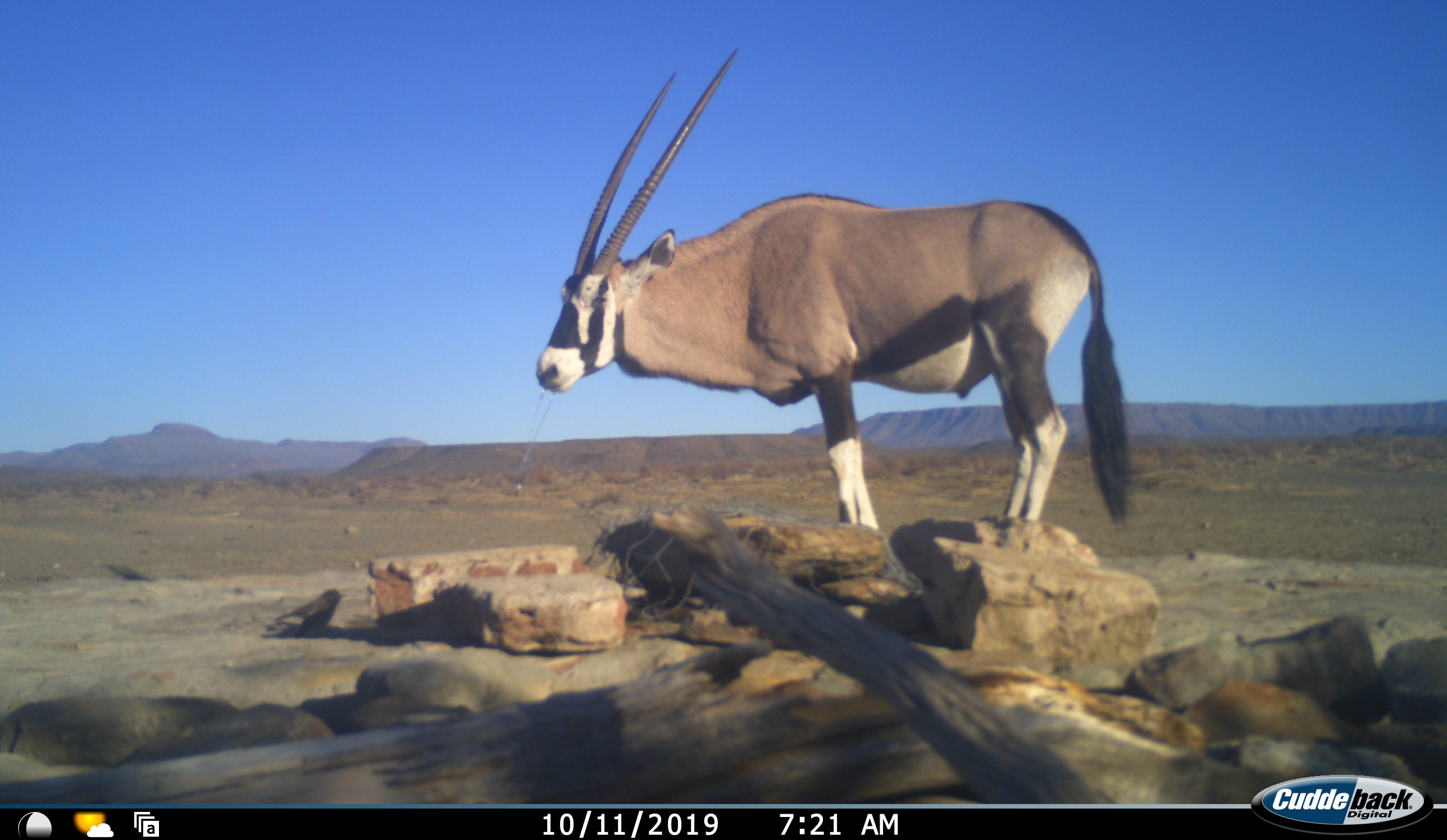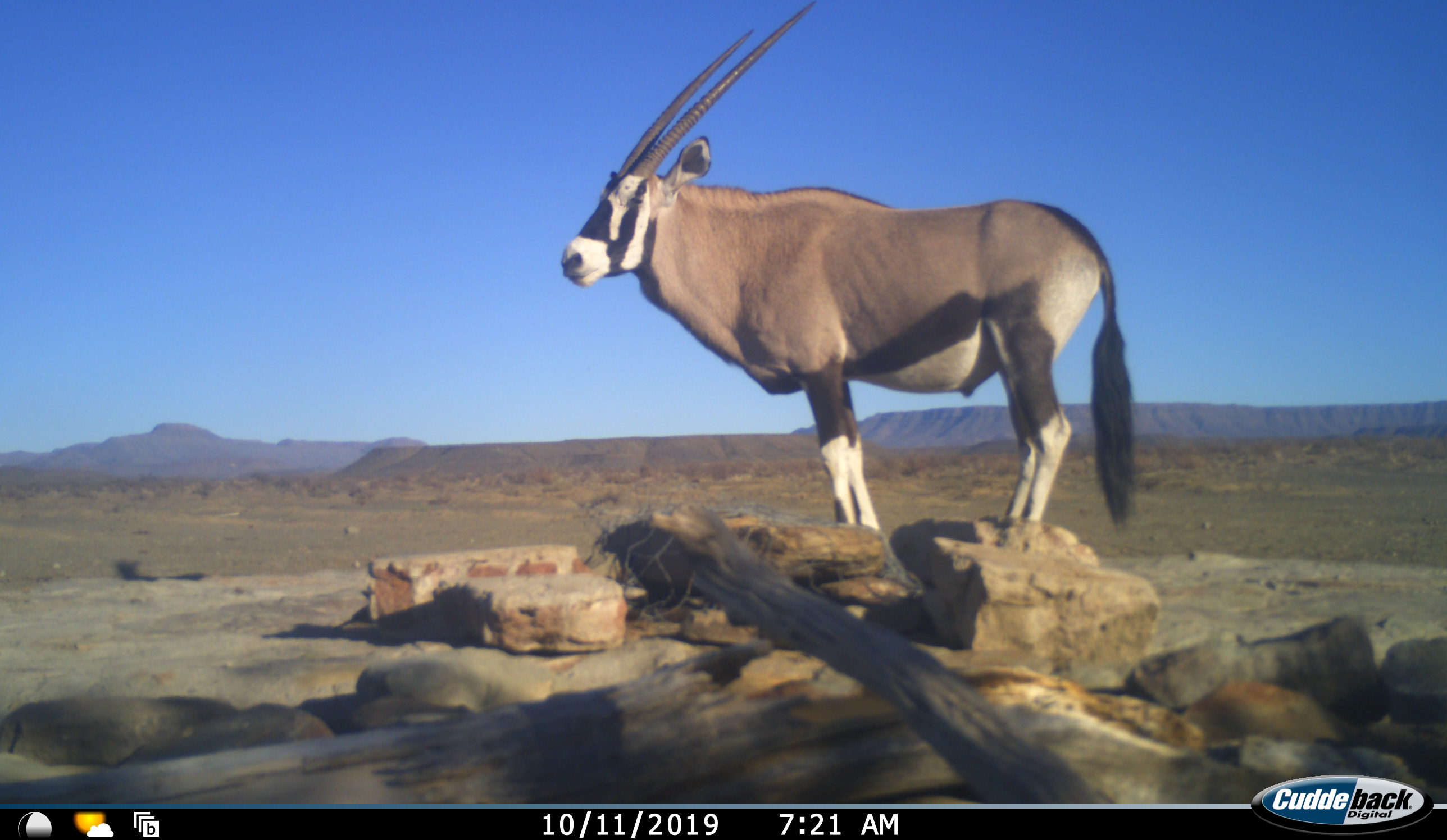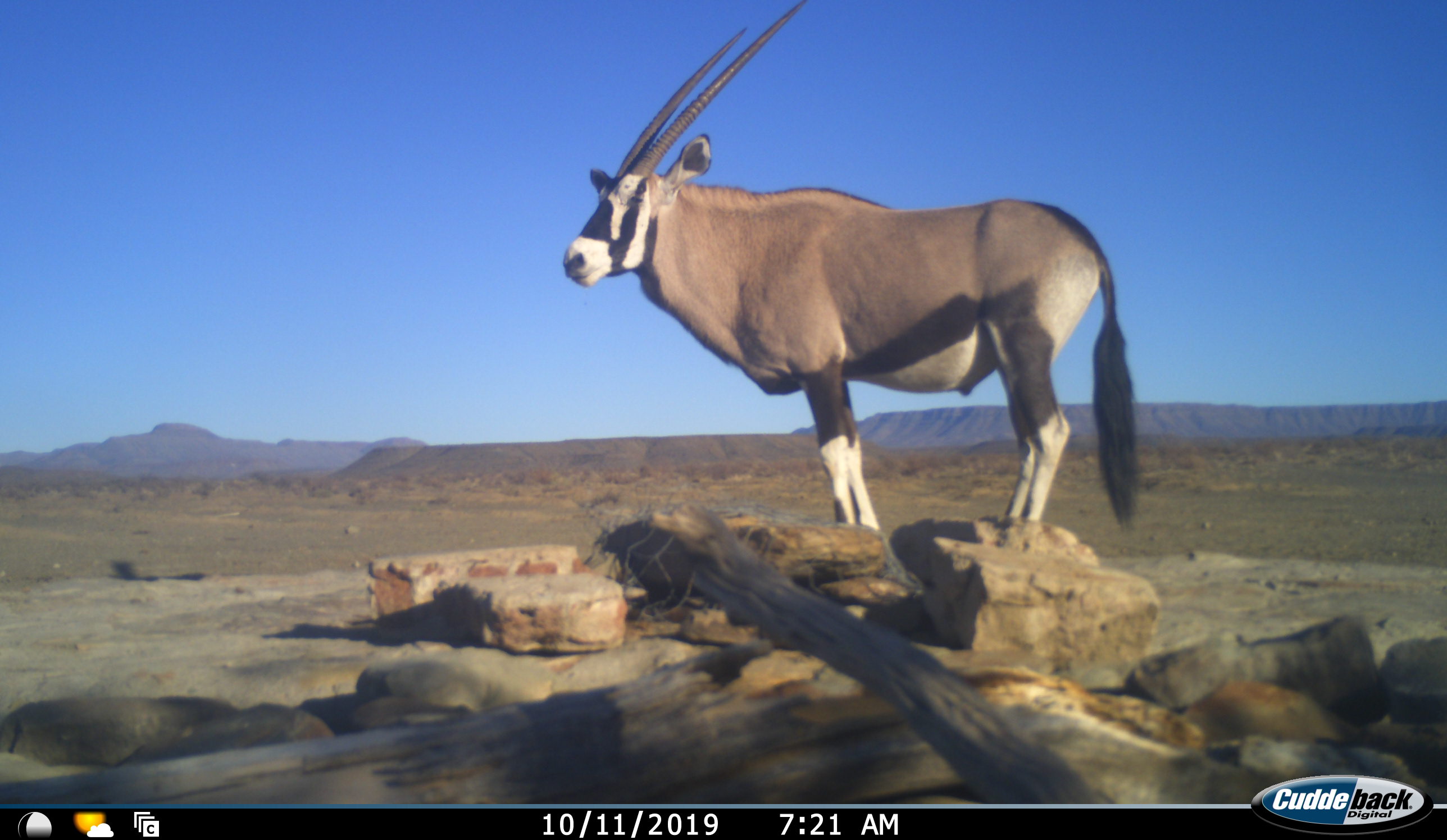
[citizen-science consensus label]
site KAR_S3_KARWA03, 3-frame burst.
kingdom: Animalia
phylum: Chordata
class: Mammalia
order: Artiodactyla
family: Bovidae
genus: Oryx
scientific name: Oryx gazella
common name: gemsbok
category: oryx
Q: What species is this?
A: Oryx (gemsbok) (Oryx gazella).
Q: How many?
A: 1.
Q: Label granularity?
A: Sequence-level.